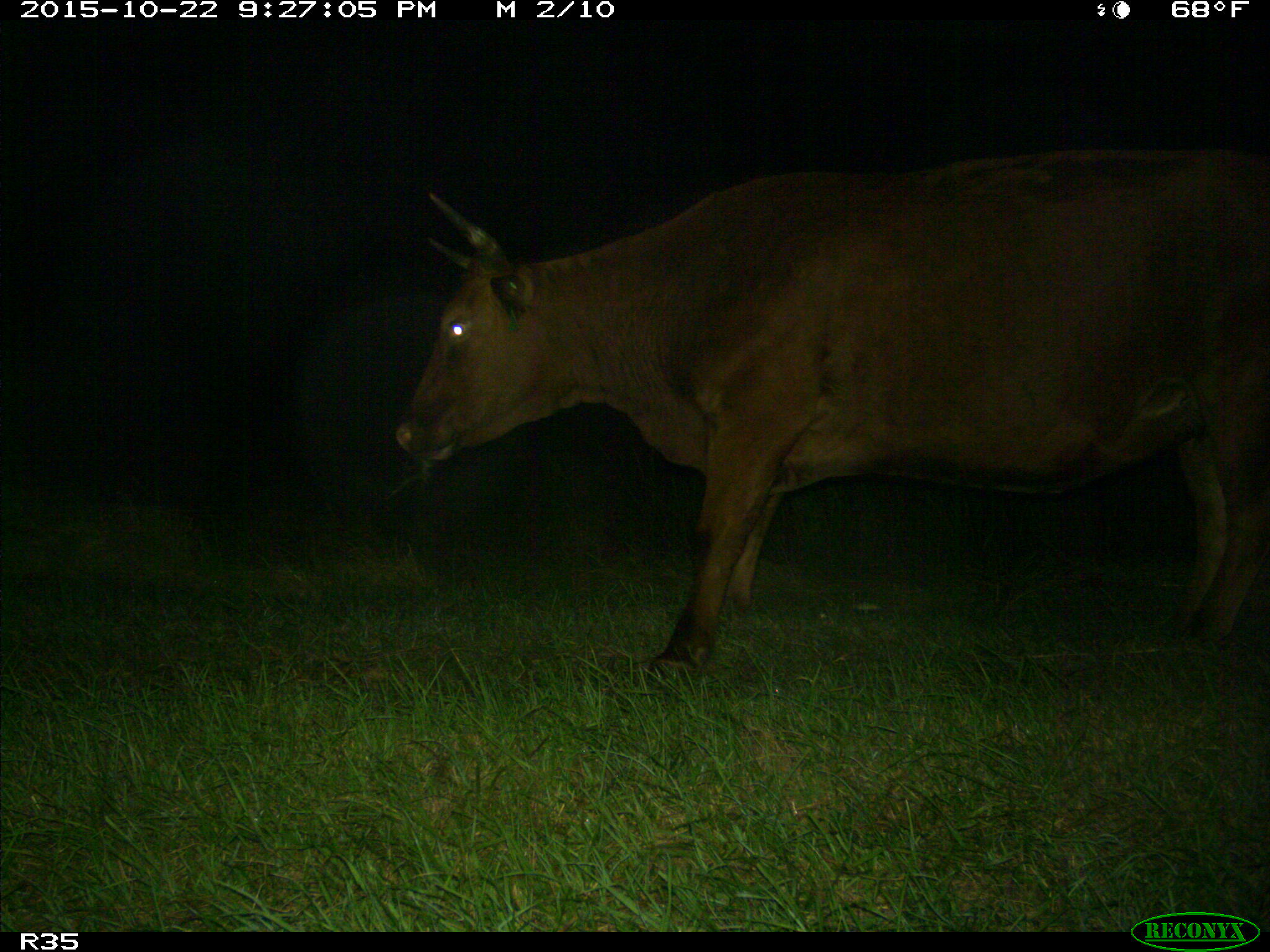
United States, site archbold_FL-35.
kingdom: Animalia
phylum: Chordata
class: Mammalia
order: Artiodactyla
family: Bovidae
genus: Bos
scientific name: Bos taurus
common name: domestic cow